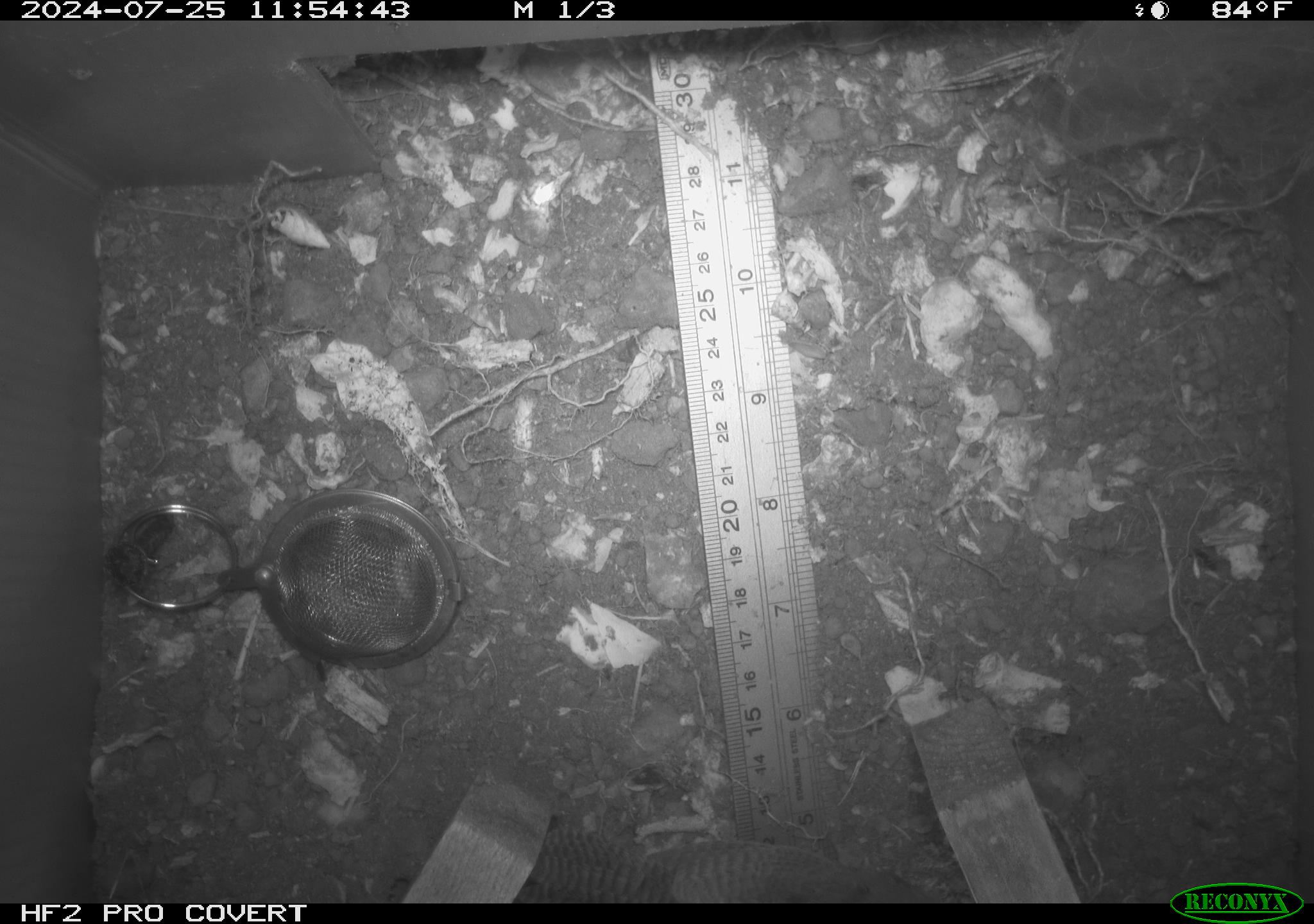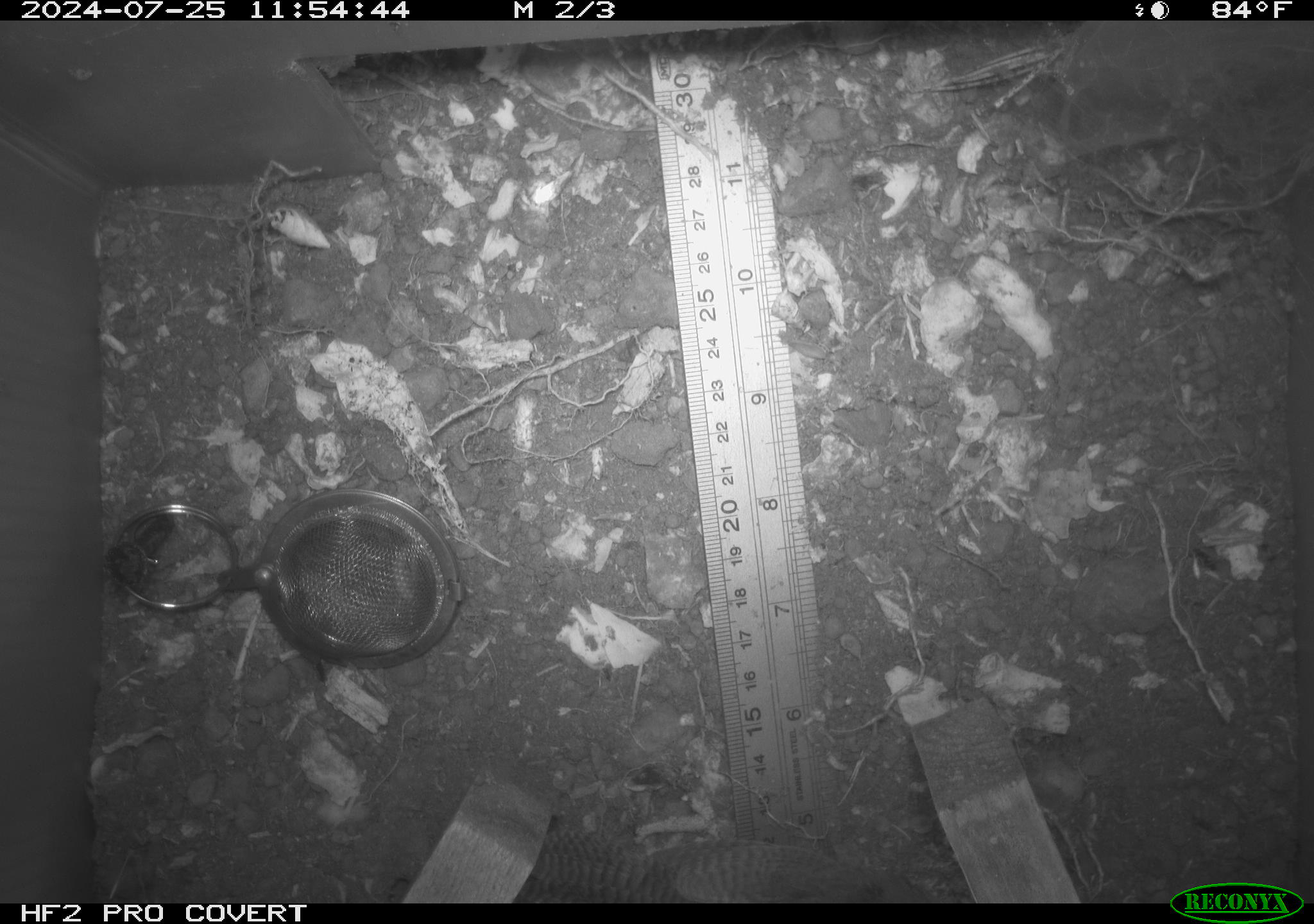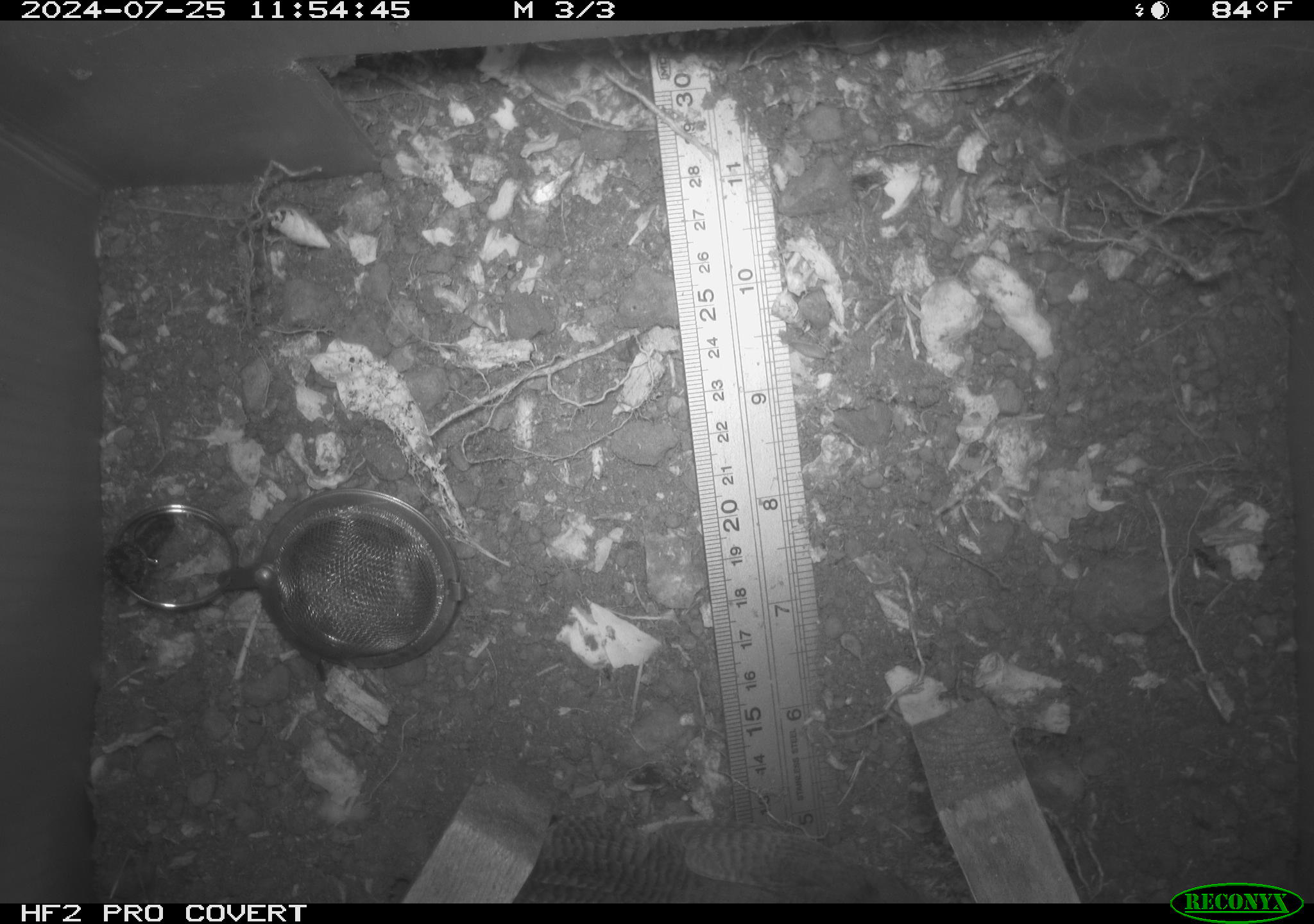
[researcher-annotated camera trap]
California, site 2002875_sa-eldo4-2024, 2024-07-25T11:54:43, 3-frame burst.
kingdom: Animalia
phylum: Chordata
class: Aves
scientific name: Aves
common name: bird